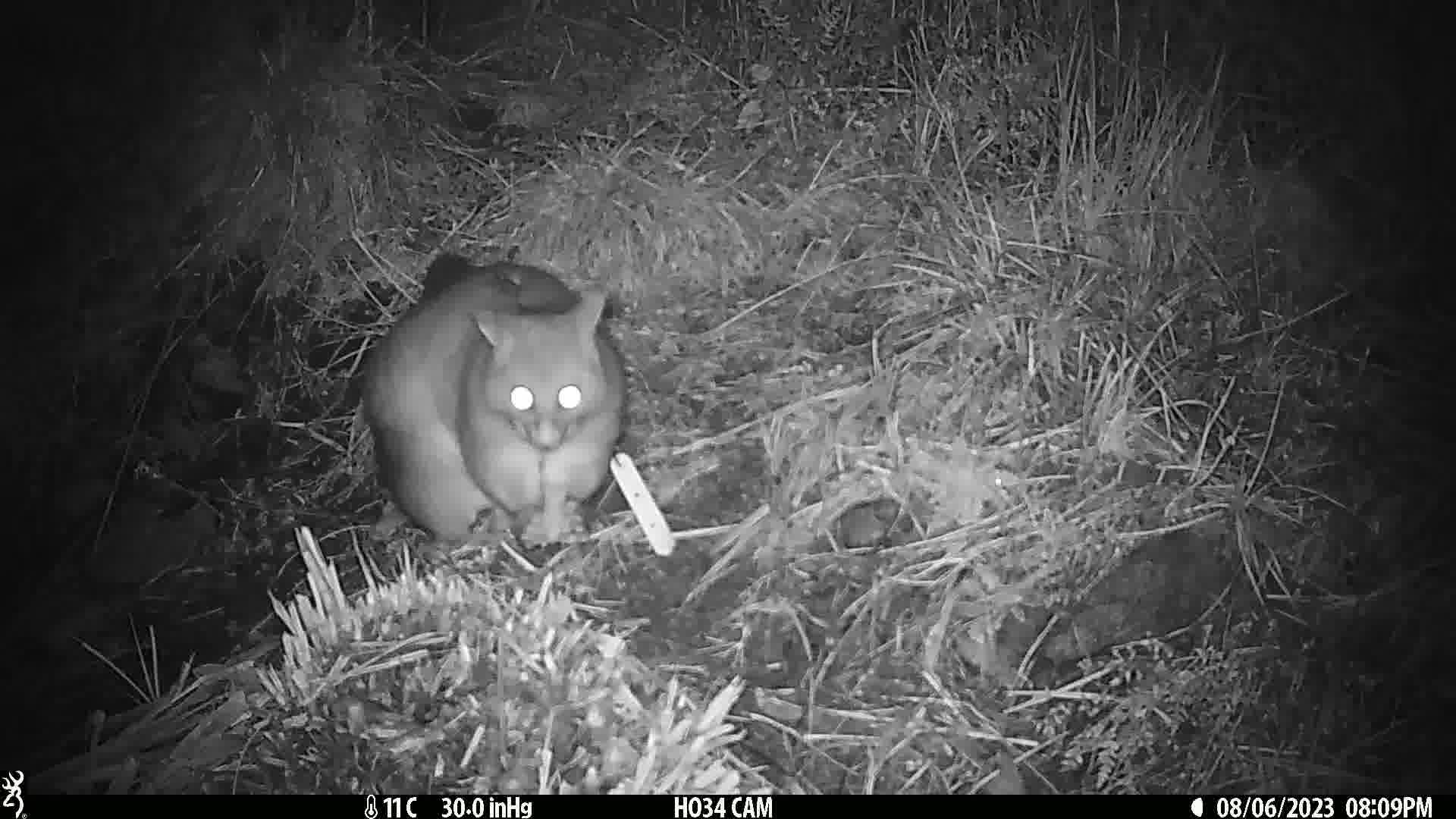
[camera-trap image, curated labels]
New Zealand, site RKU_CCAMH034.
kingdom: Animalia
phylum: Chordata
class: Mammalia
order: Diprotodontia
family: Phalangeridae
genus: Trichosurus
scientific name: Trichosurus vulpecula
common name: common brushtail possum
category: possum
Possum (common brushtail possum) (Trichosurus vulpecula).